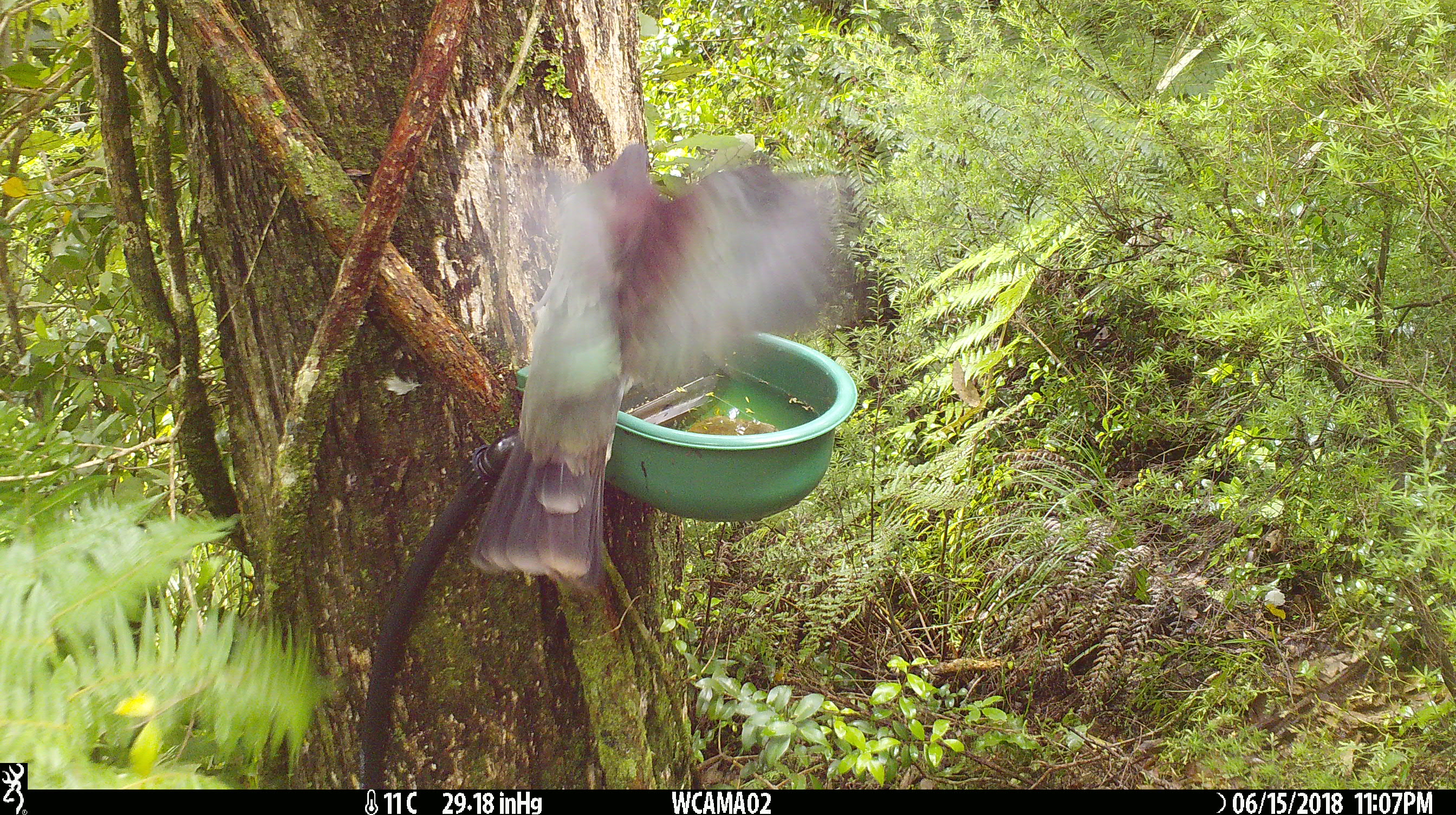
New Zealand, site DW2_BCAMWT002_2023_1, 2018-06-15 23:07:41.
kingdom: Animalia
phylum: Chordata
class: Aves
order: Columbiformes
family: Columbidae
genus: Hemiphaga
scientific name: Hemiphaga novaeseelandiae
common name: new zealand pigeon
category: kereru